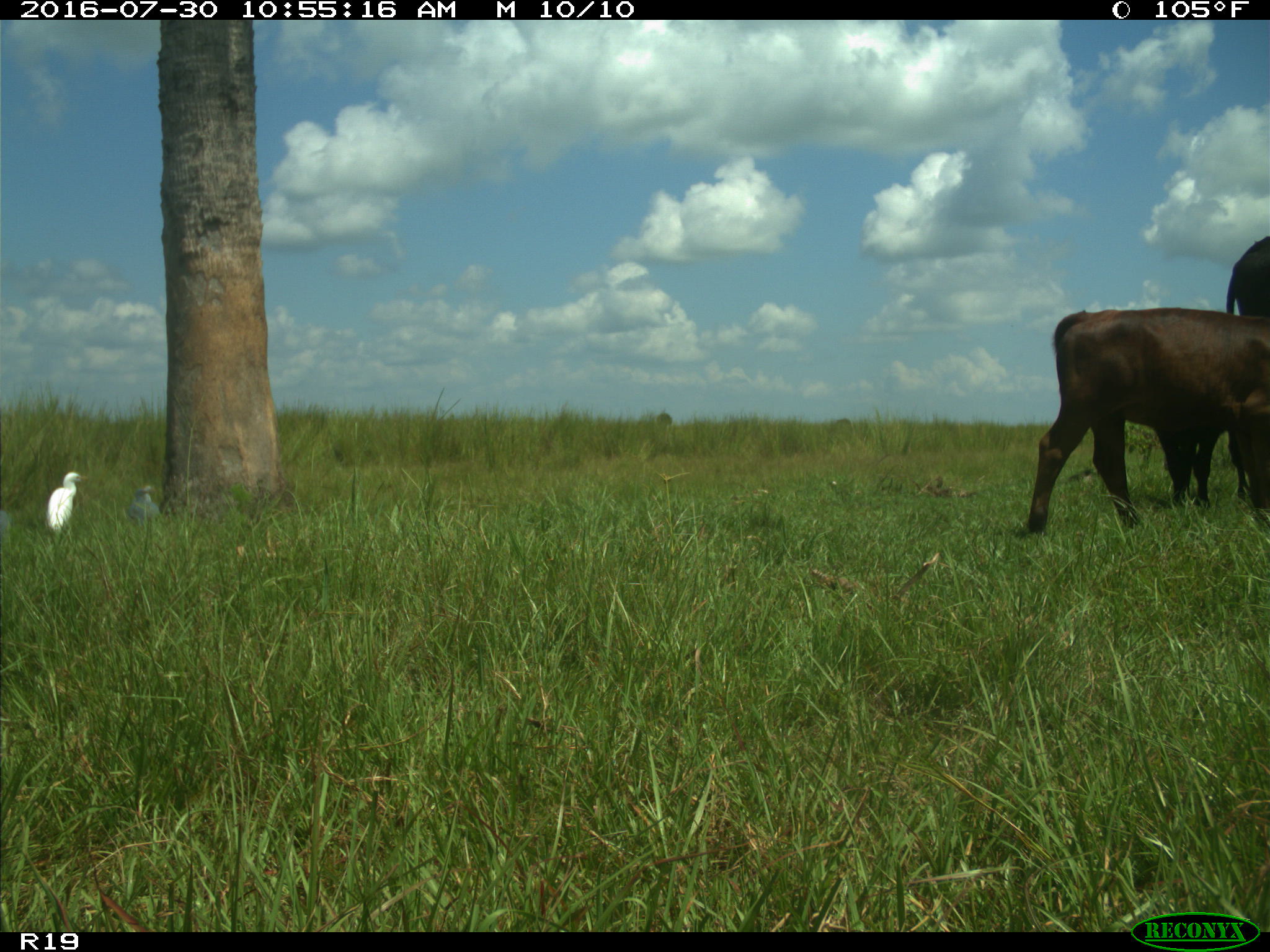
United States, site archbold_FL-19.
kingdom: Animalia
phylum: Chordata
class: Mammalia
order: Artiodactyla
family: Bovidae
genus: Bos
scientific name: Bos taurus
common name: domestic cow